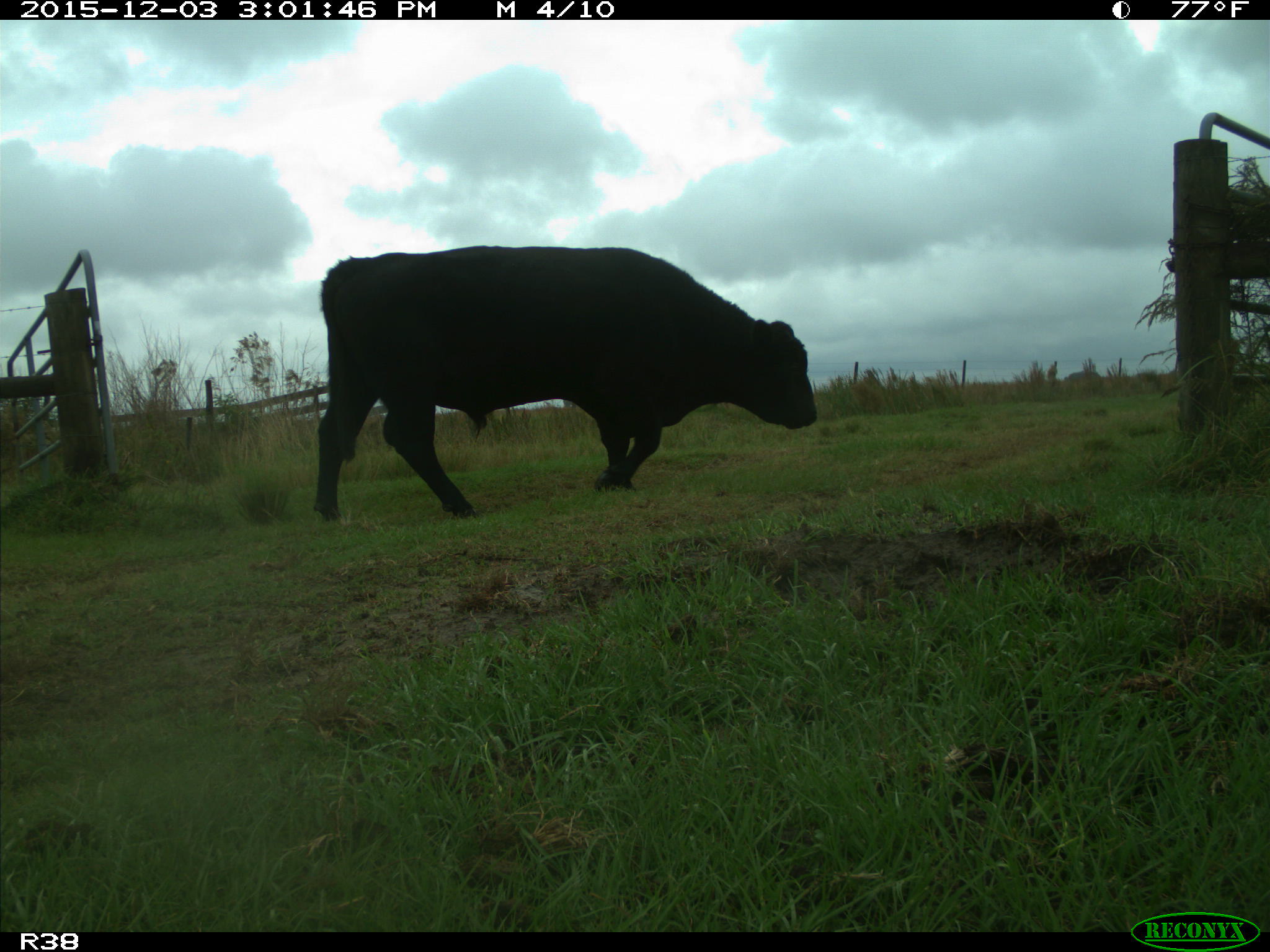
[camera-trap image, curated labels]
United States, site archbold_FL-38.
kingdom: Animalia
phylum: Chordata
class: Mammalia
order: Artiodactyla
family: Bovidae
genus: Bos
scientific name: Bos taurus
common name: domestic cow